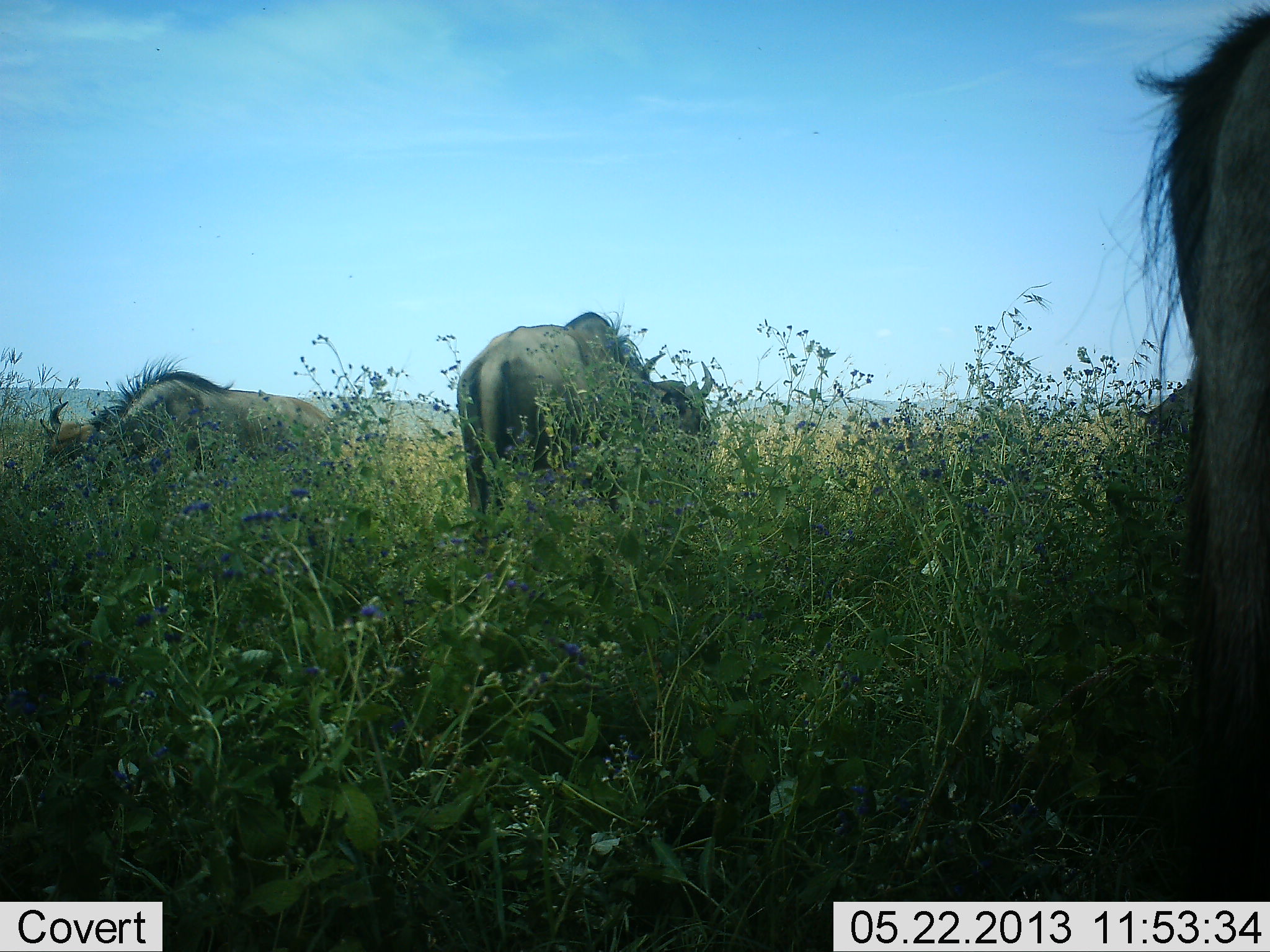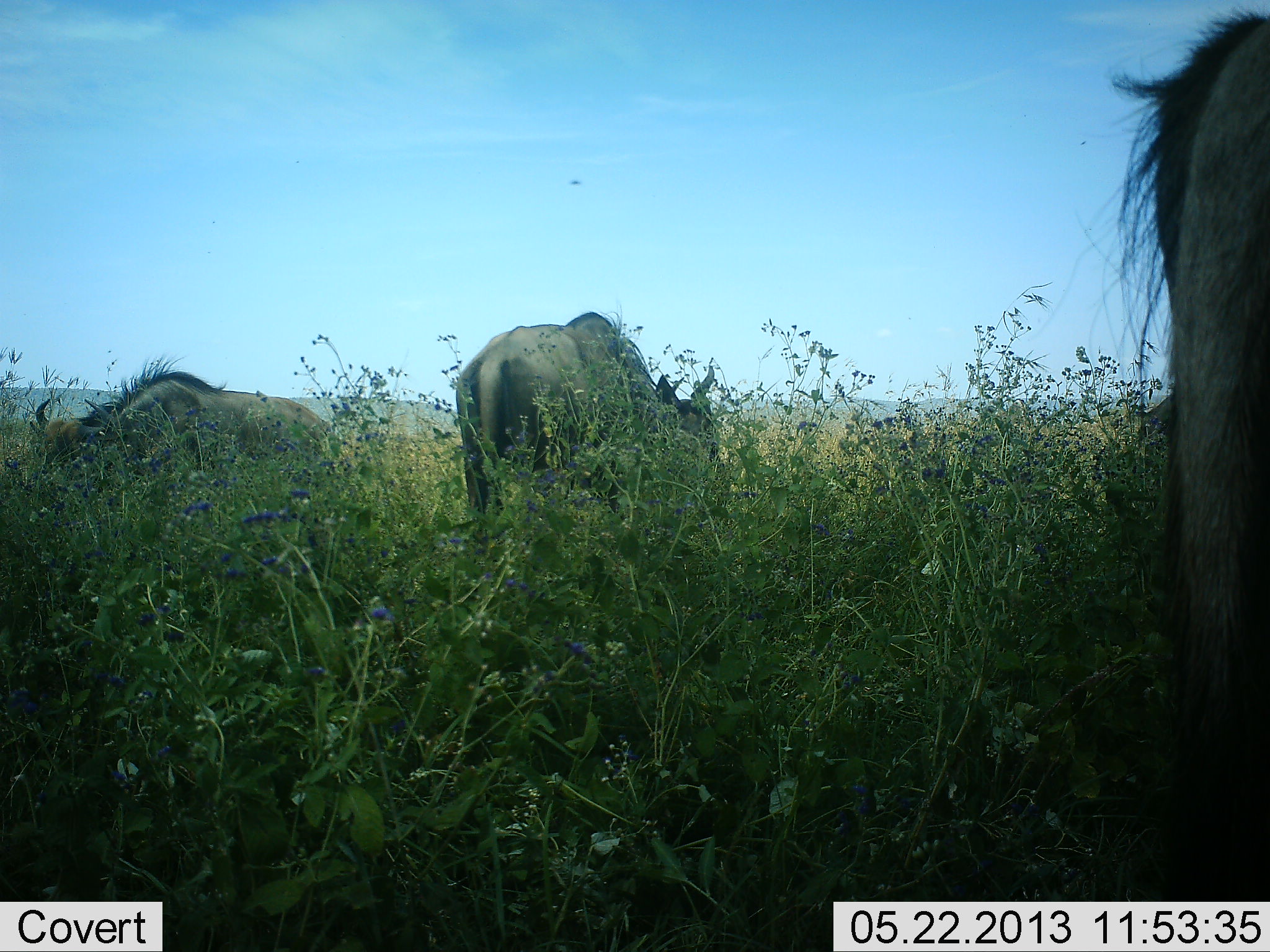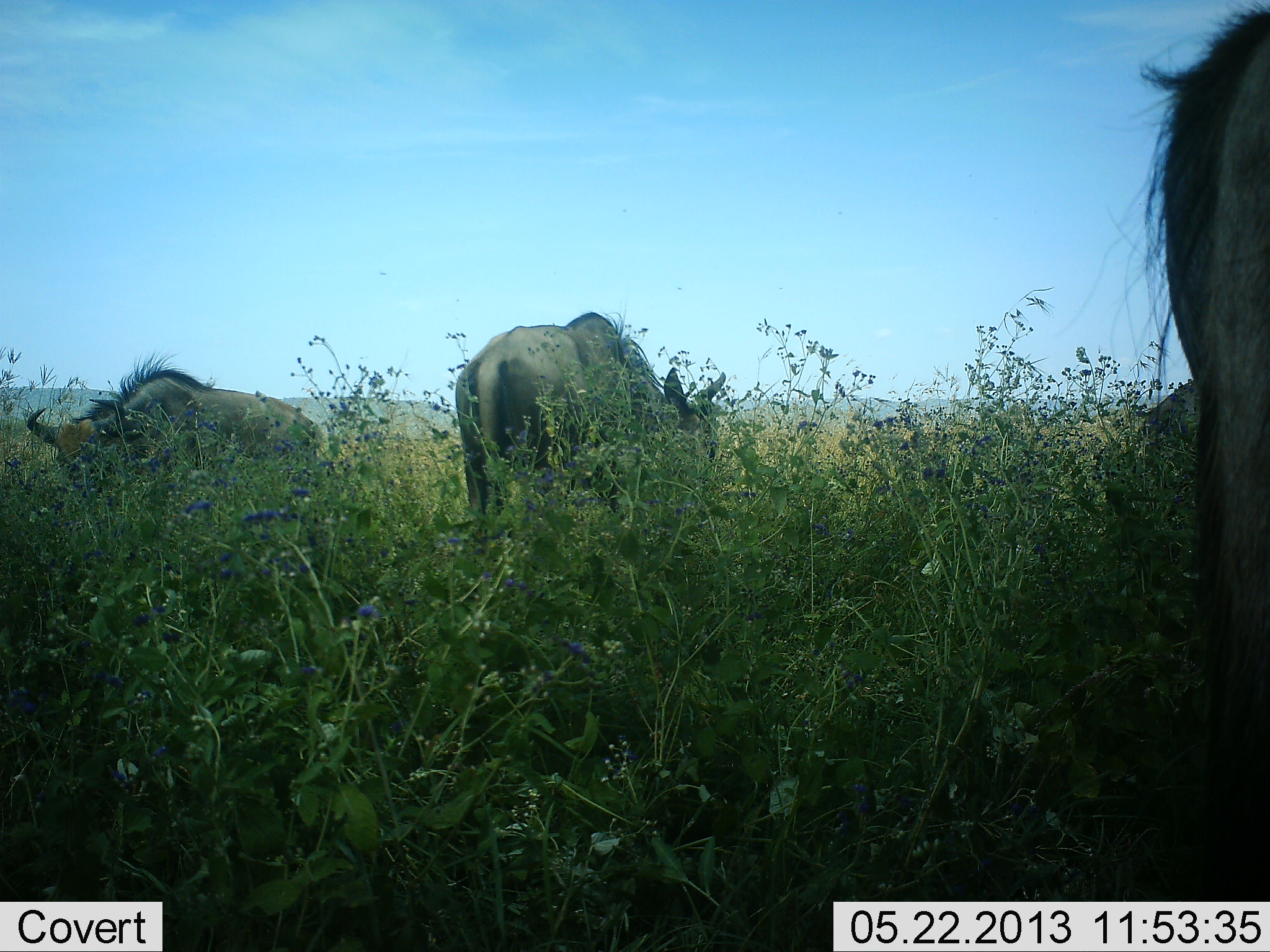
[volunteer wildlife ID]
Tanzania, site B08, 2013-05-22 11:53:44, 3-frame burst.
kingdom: Animalia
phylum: Chordata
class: Mammalia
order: Artiodactyla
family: Bovidae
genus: Connochaetes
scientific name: Connochaetes taurinus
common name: blue wildebeest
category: wildebeest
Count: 3.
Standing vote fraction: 30%.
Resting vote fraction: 10%.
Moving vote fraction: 20%.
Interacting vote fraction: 10%.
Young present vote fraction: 0%.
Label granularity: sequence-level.